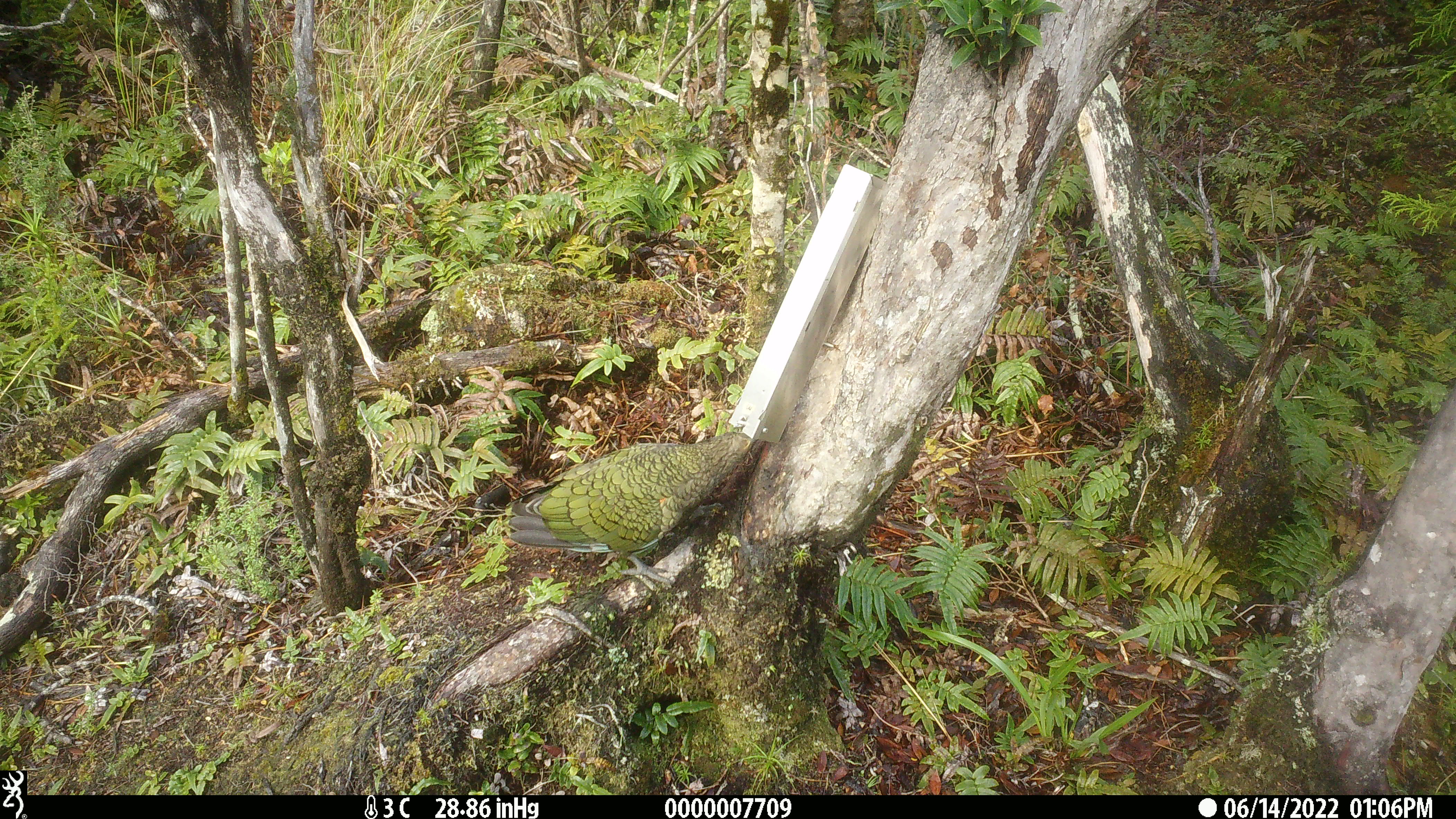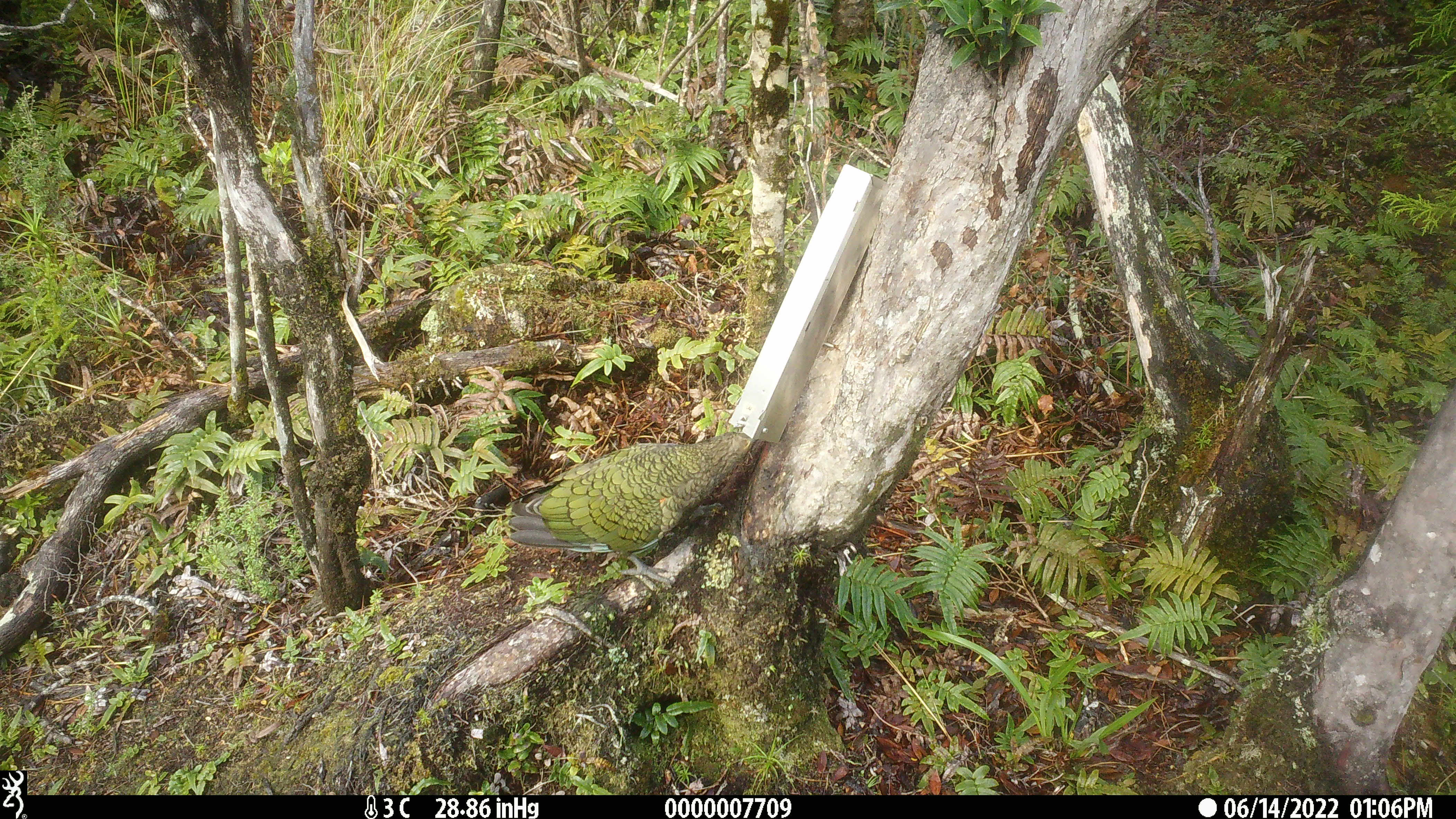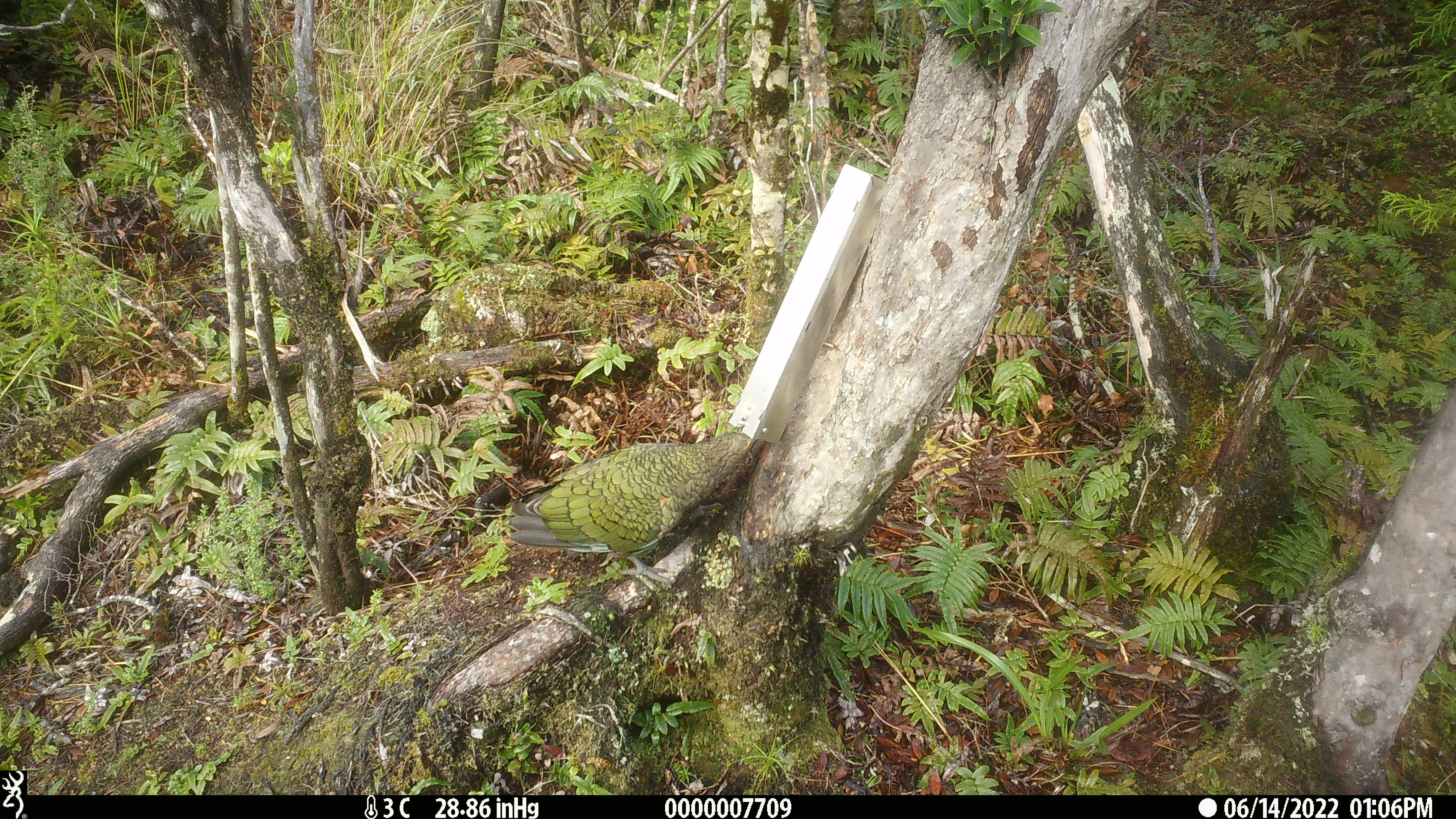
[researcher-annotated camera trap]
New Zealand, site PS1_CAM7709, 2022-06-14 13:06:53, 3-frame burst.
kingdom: Animalia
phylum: Chordata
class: Aves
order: Psittaciformes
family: Strigopidae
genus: Nestor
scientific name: Nestor notabilis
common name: kea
Kea (Nestor notabilis).